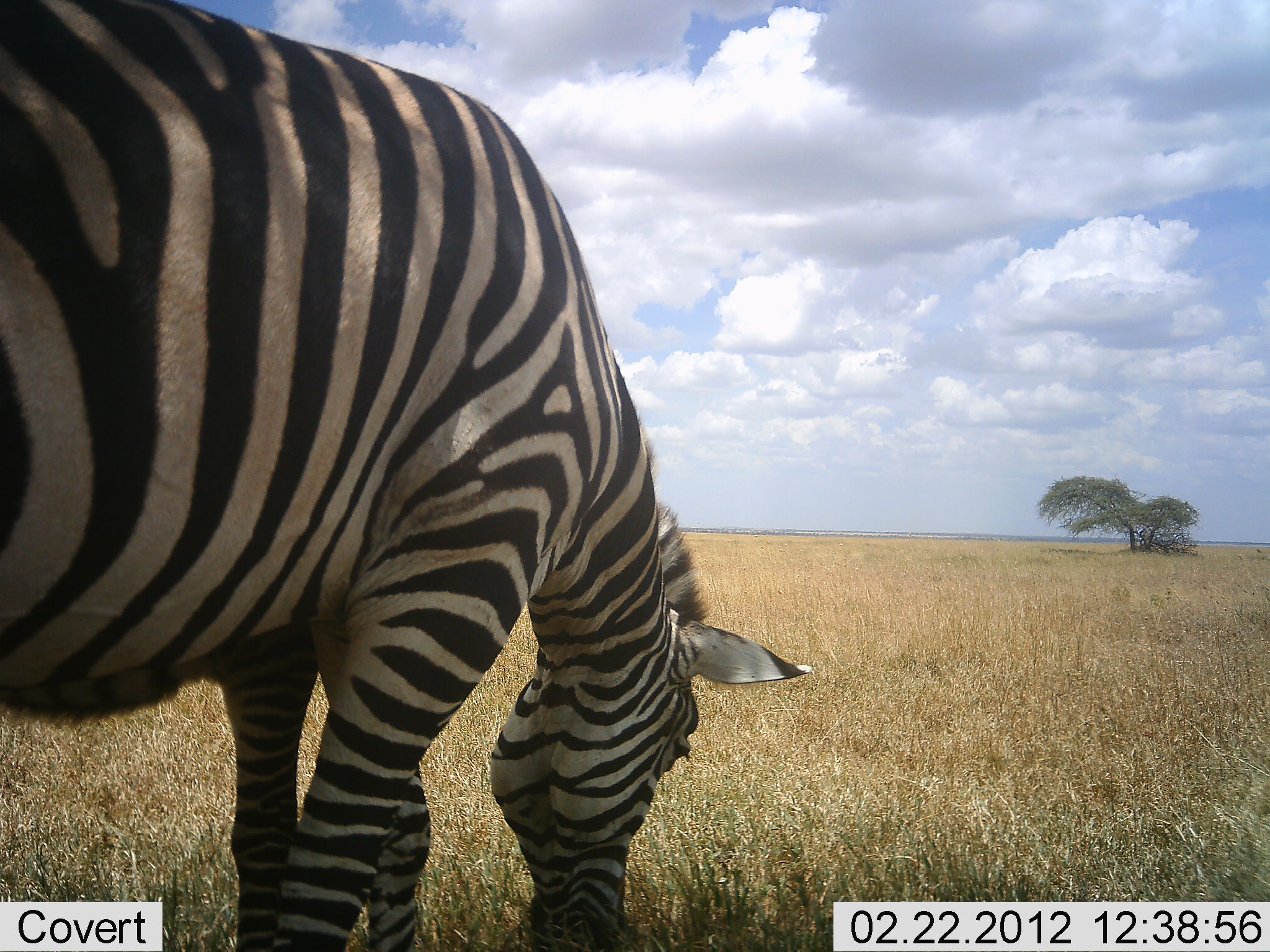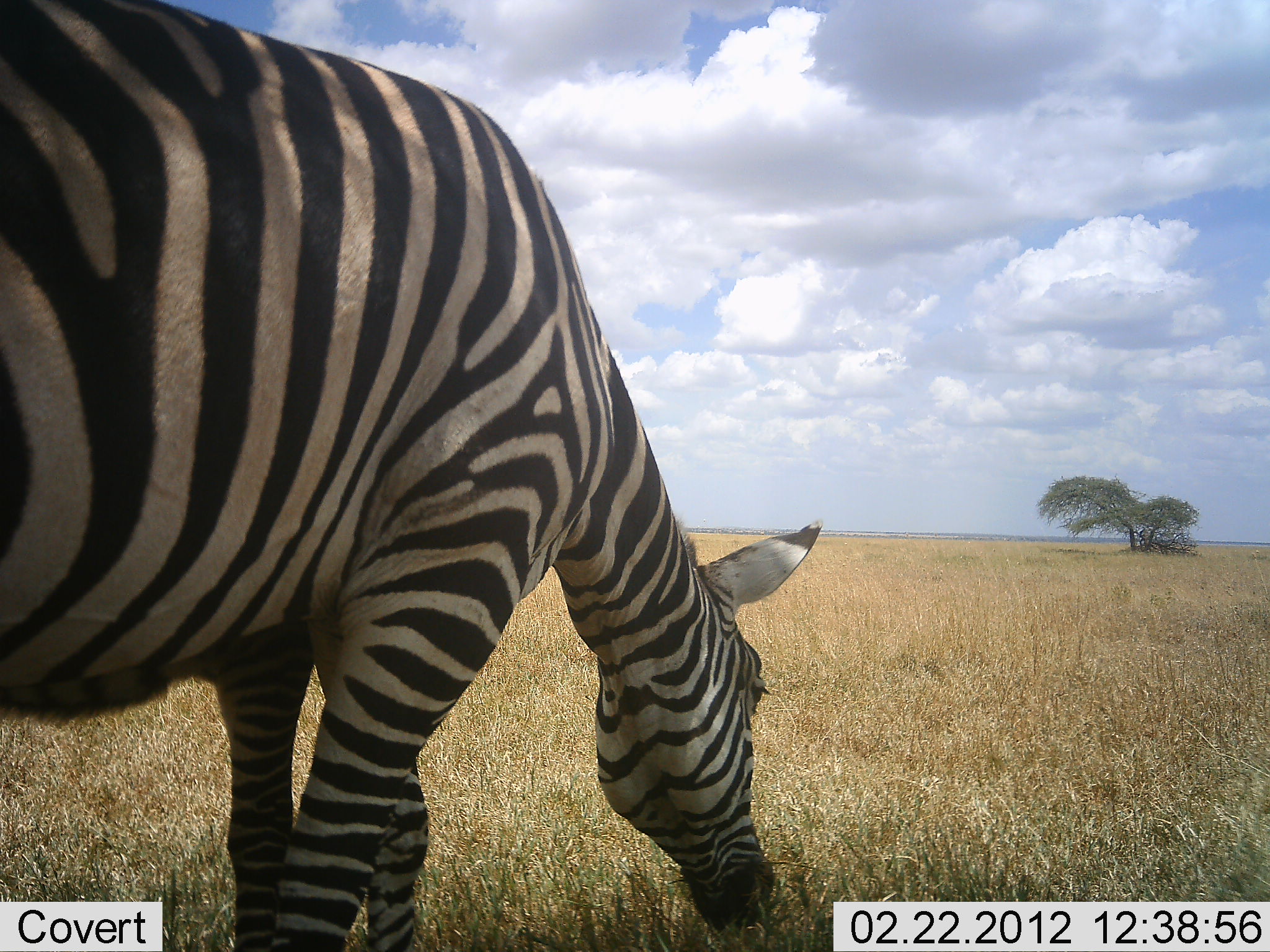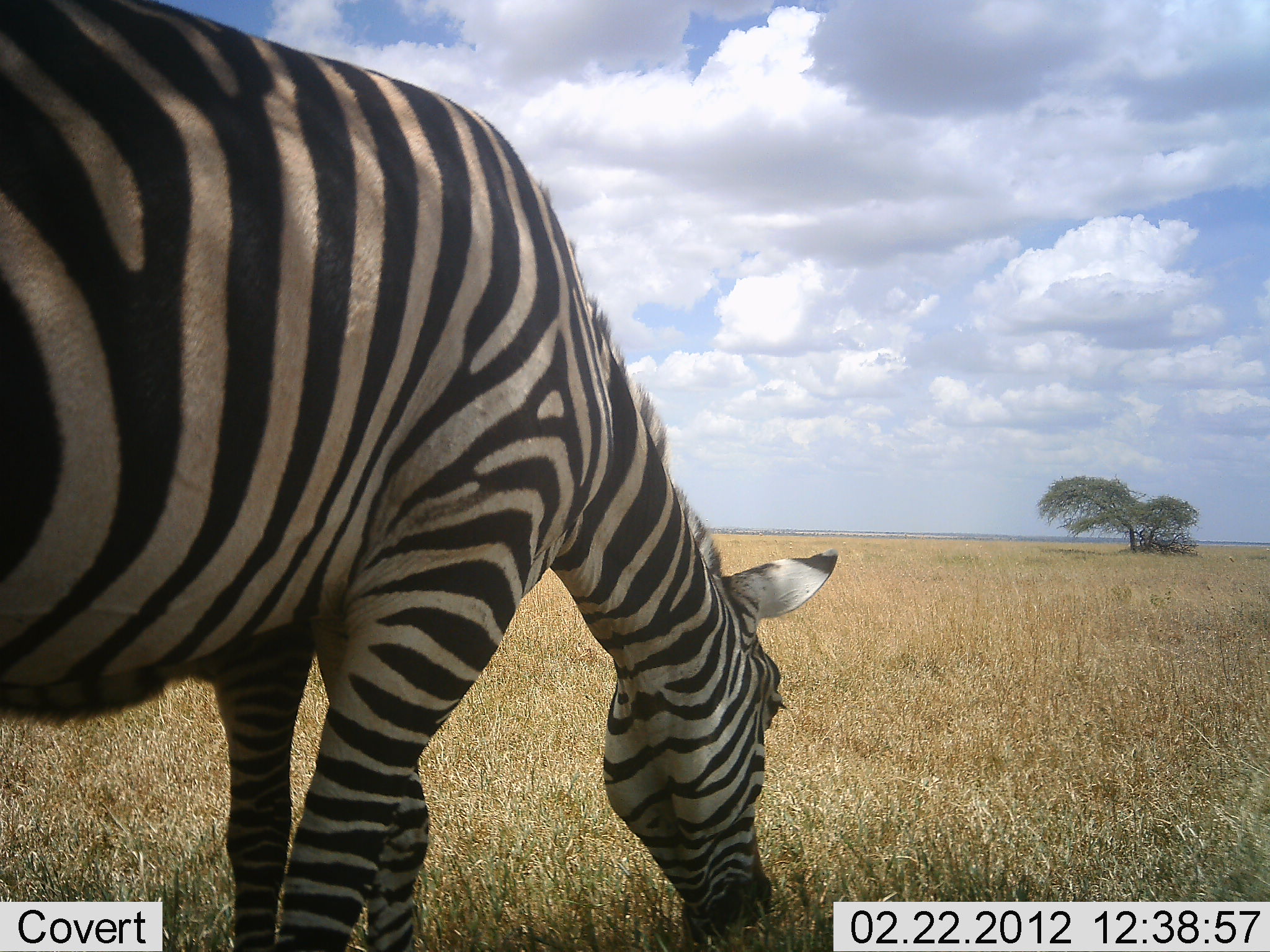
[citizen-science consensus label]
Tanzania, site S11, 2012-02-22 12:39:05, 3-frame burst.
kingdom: Animalia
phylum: Chordata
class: Mammalia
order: Perissodactyla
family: Equidae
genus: Equus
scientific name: Equus quagga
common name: plains zebra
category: zebra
Zebra (plains zebra) (Equus quagga), count 1. Behavior (volunteer vote fractions): standing 33%, resting 0%, moving 0%, interacting 0%. Young present (vote fraction): 7%. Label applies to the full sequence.